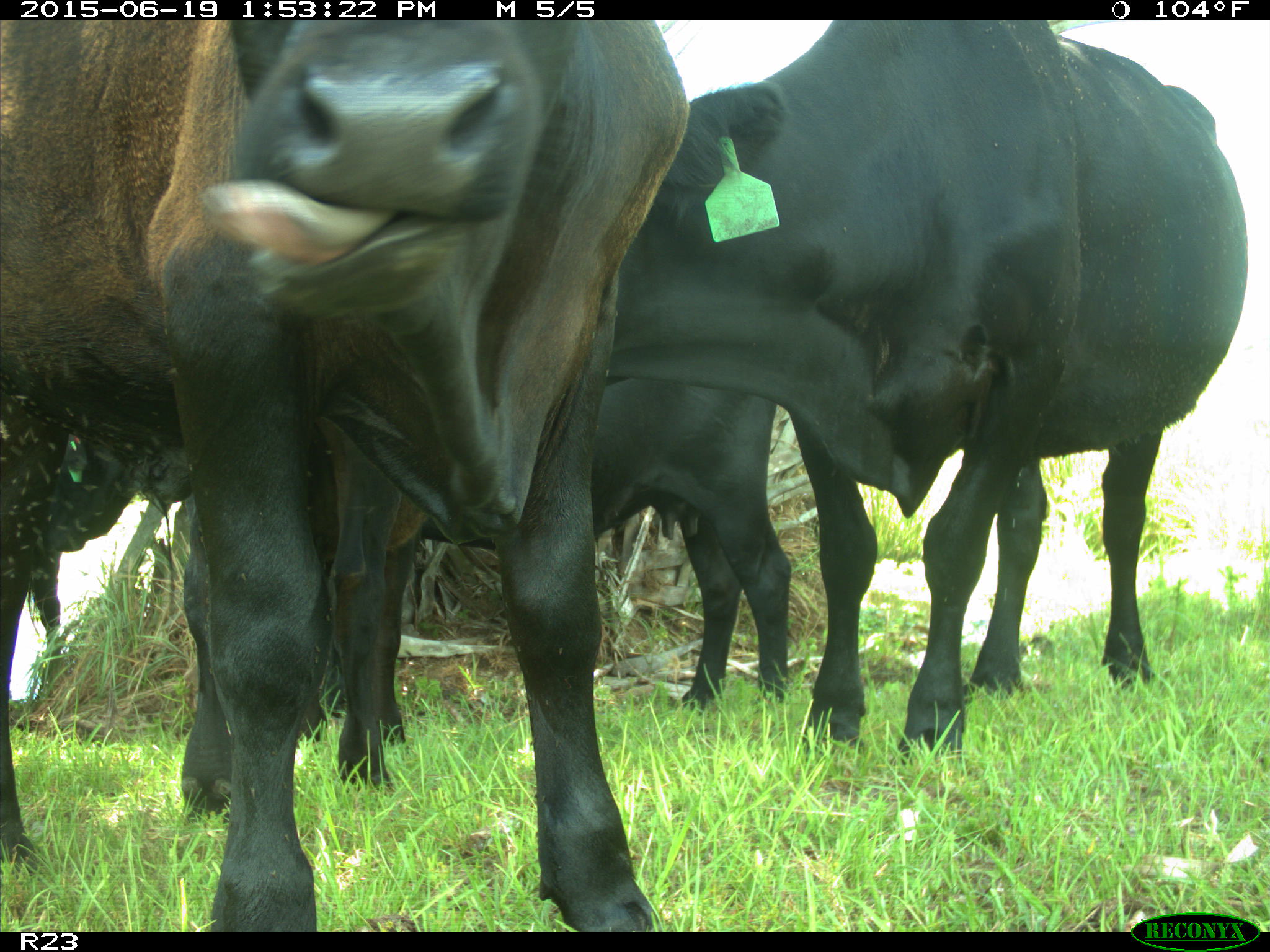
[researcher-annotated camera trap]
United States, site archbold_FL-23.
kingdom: Animalia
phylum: Chordata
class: Mammalia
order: Artiodactyla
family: Suidae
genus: Sus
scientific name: Sus scrofa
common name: wild boar